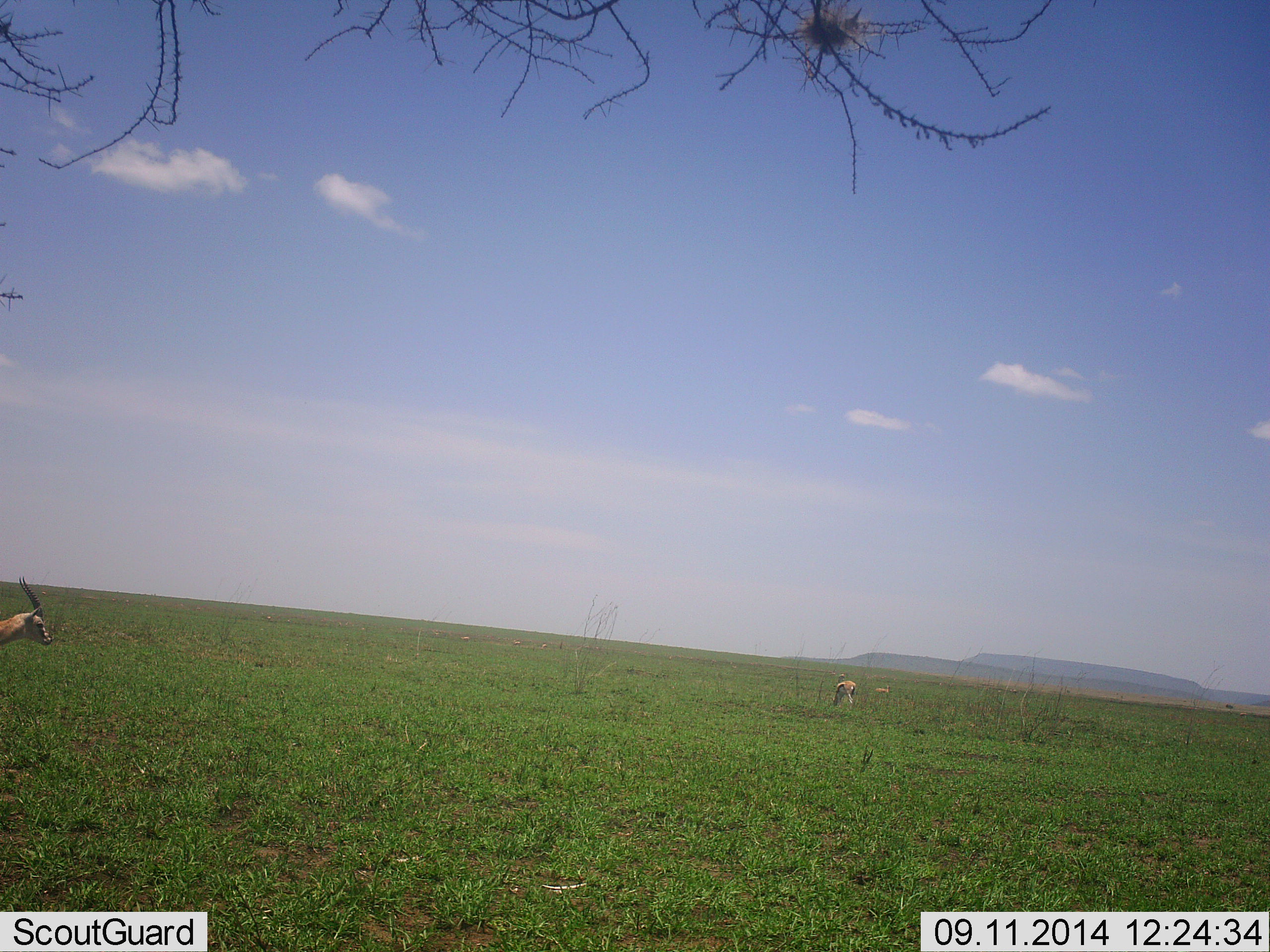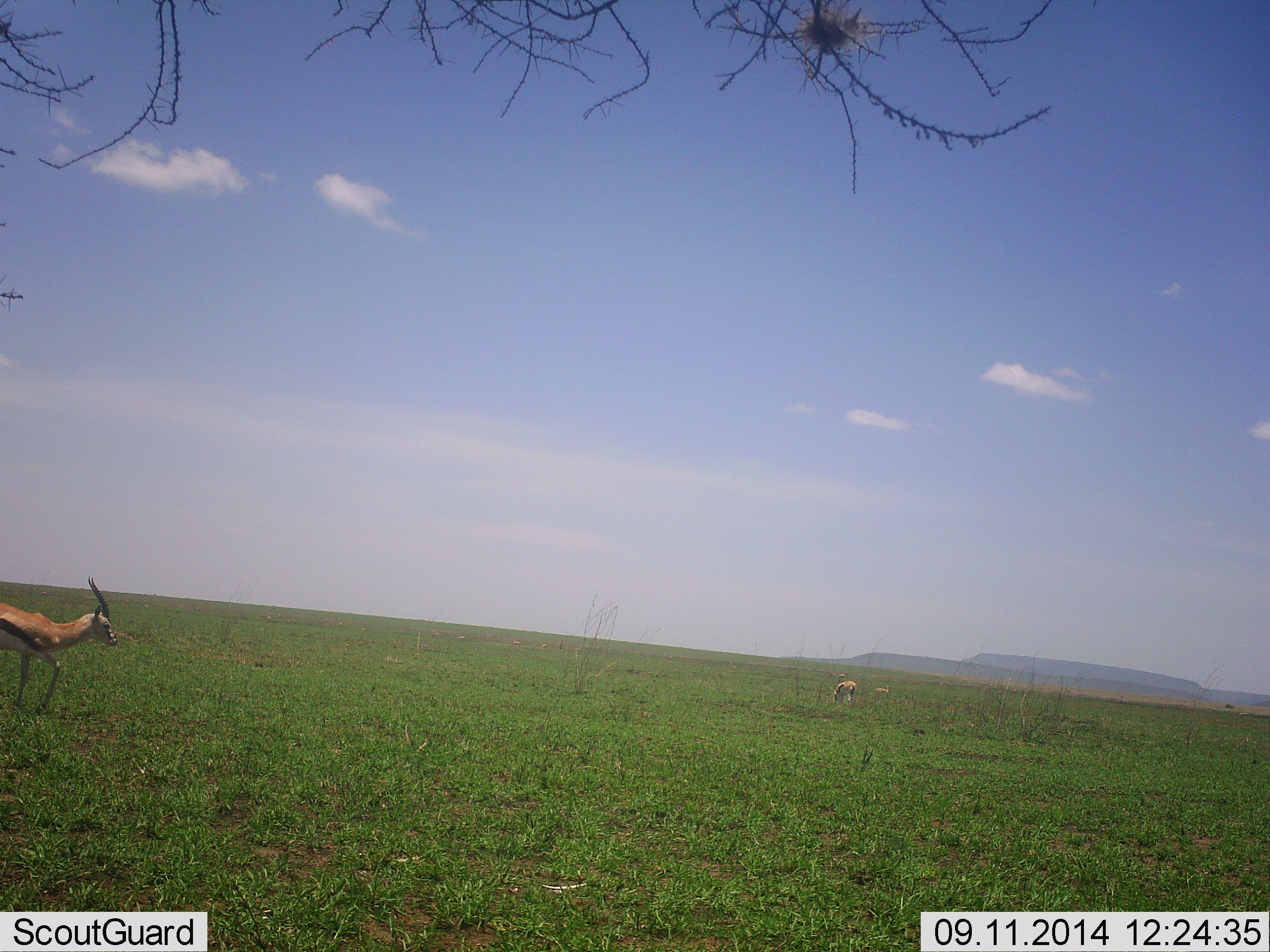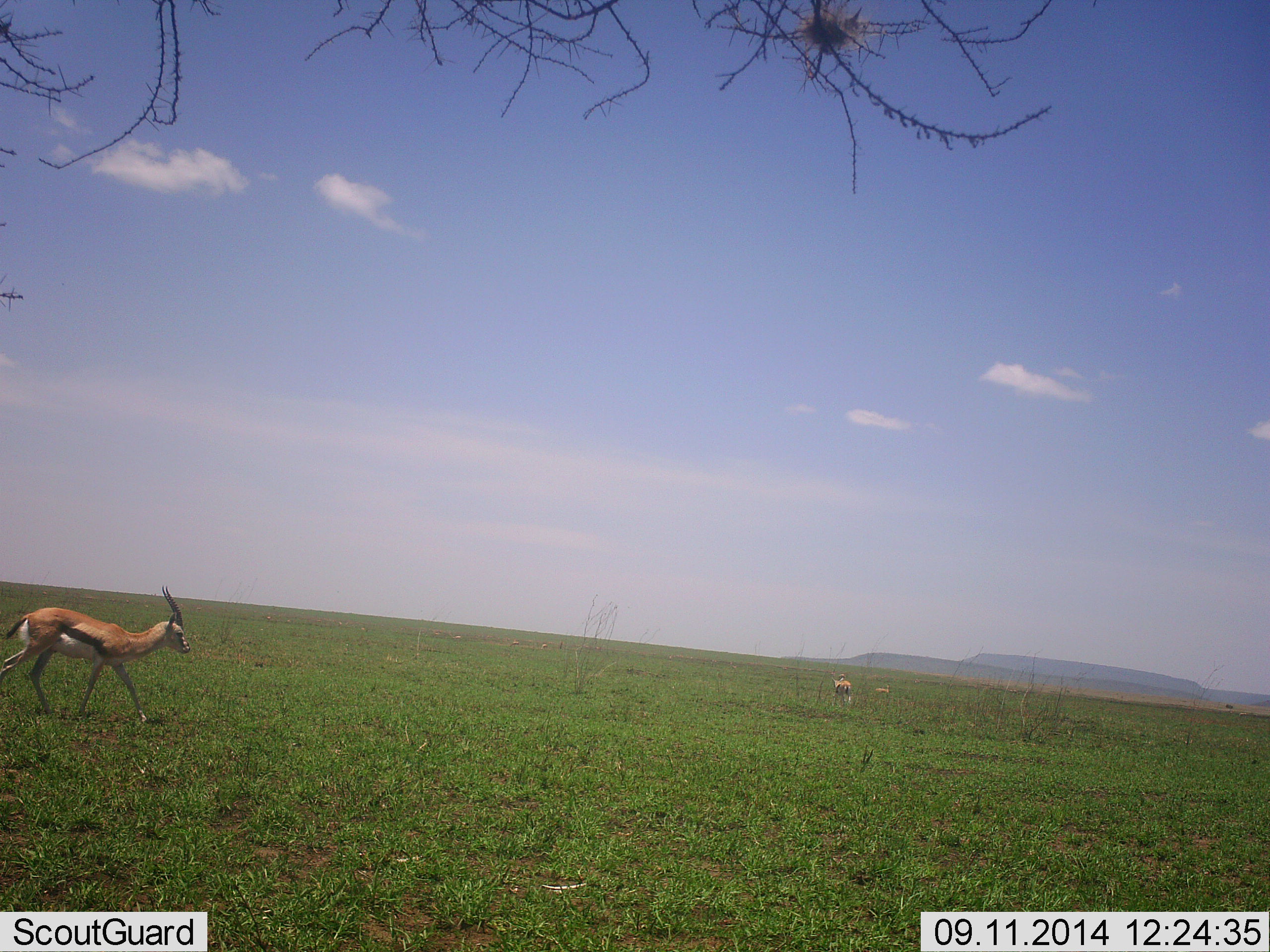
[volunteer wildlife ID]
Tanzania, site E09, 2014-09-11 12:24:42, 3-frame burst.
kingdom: Animalia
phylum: Chordata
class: Mammalia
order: Artiodactyla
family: Bovidae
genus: Eudorcas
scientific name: Eudorcas thomsonii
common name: thomson's gazelle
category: gazellethomsons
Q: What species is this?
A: Gazellethomsons (thomson's gazelle) (Eudorcas thomsonii).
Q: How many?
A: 3.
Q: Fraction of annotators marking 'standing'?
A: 50%.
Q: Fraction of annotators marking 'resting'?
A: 10%.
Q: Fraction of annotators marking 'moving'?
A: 90%.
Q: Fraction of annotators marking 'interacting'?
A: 0%.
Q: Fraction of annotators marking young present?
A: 0%.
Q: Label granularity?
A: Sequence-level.